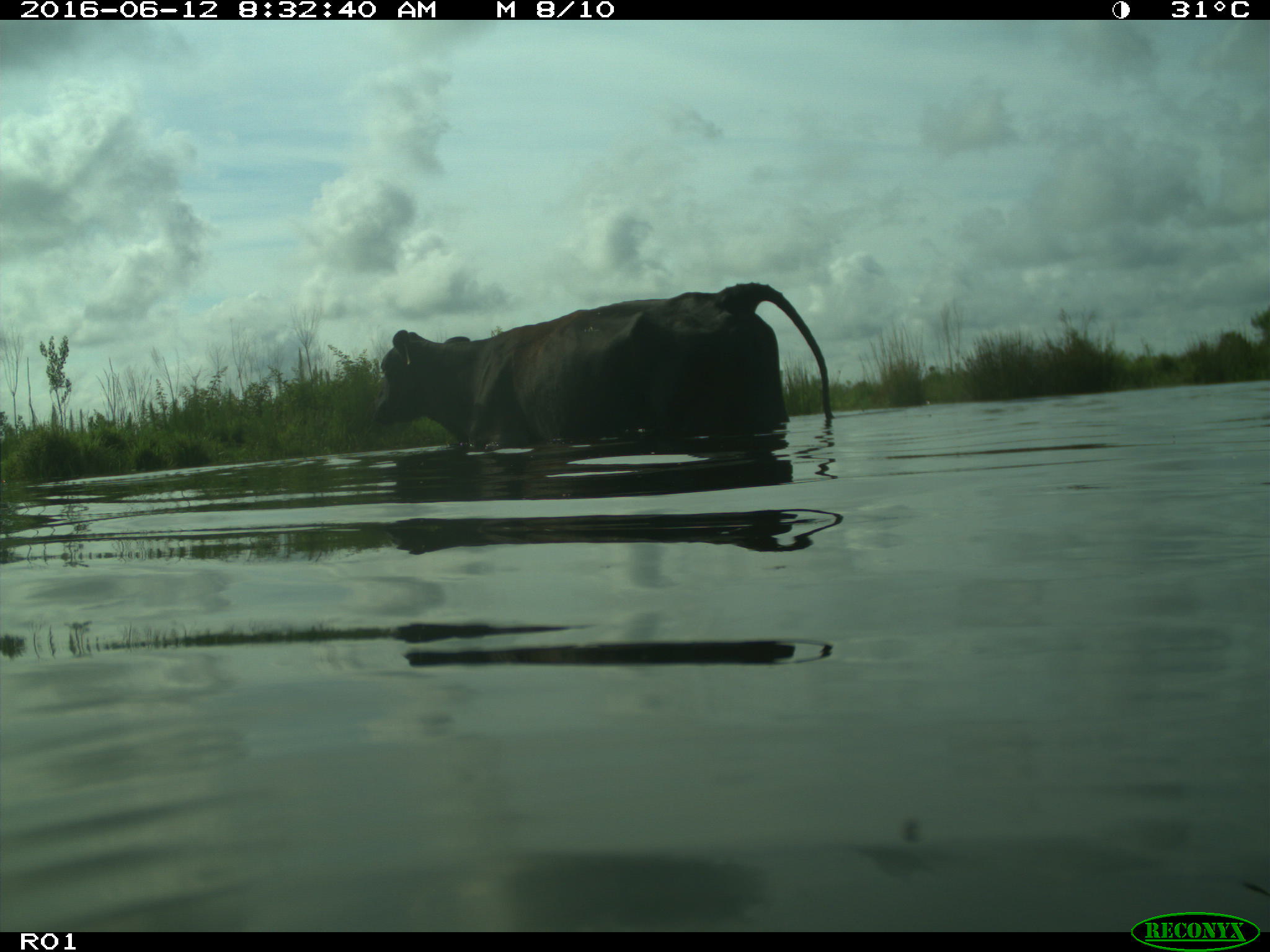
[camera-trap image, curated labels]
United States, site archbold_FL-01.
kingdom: Animalia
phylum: Chordata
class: Mammalia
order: Artiodactyla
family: Bovidae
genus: Bos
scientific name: Bos taurus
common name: domestic cow